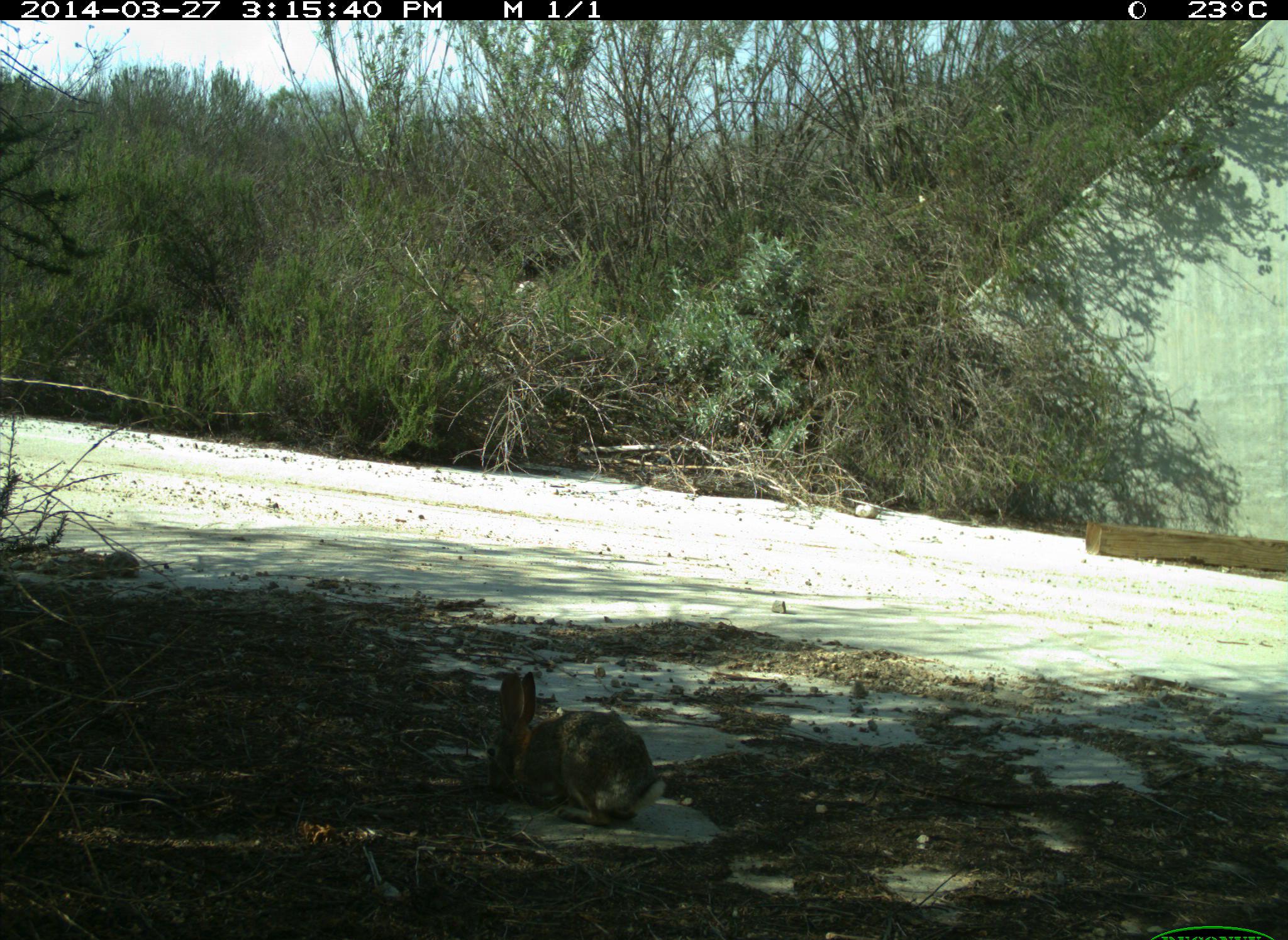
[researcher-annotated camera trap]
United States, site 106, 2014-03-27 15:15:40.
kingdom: Animalia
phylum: Chordata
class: Mammalia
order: Lagomorpha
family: Leporidae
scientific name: Leporidae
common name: rabbits and hares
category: rabbit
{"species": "rabbit (rabbits and hares) (Leporidae)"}